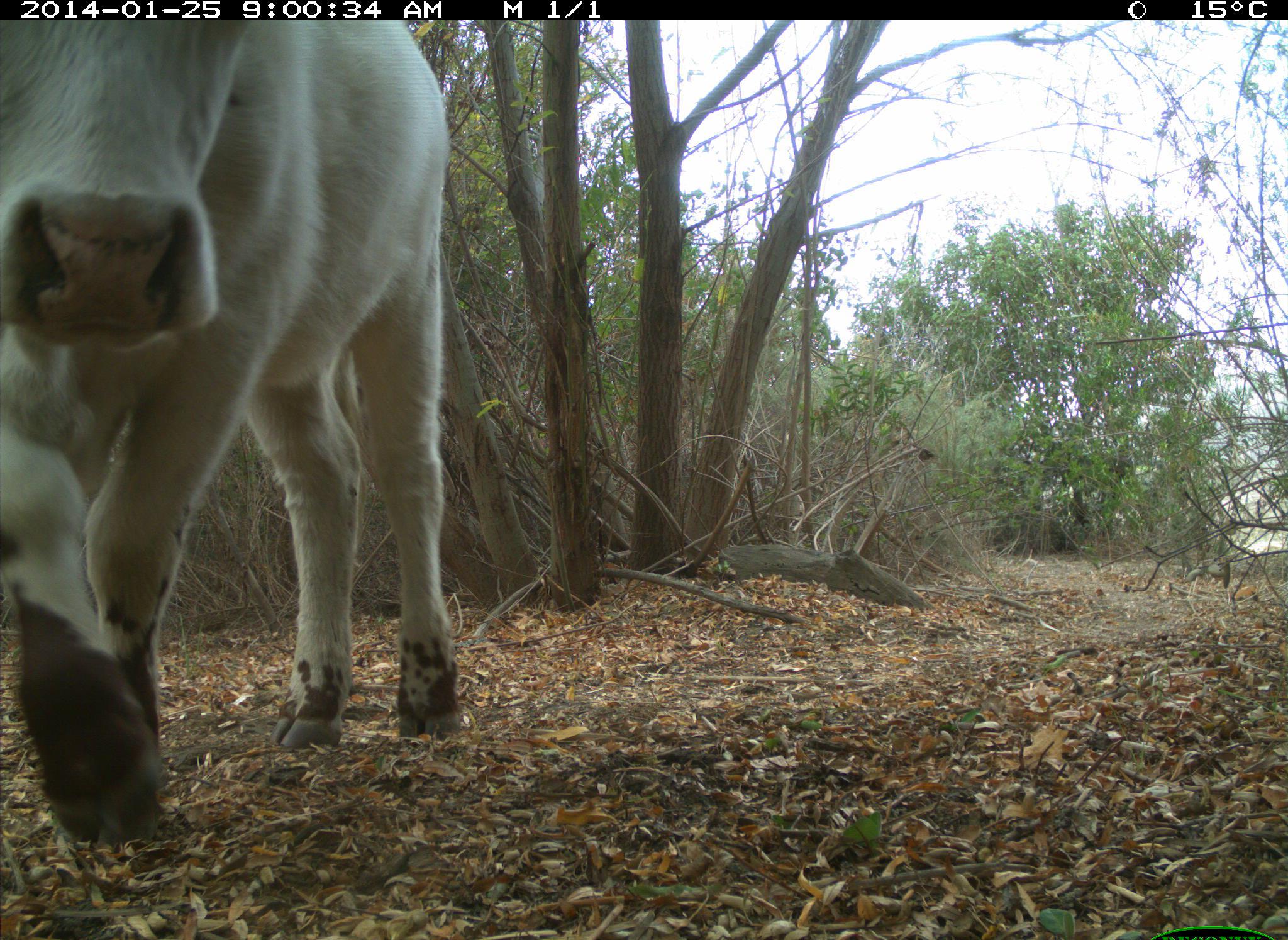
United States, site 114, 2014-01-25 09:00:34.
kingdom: Animalia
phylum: Chordata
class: Mammalia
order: Artiodactyla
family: Bovidae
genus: Bos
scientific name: Bos taurus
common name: cow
Cow (Bos taurus).